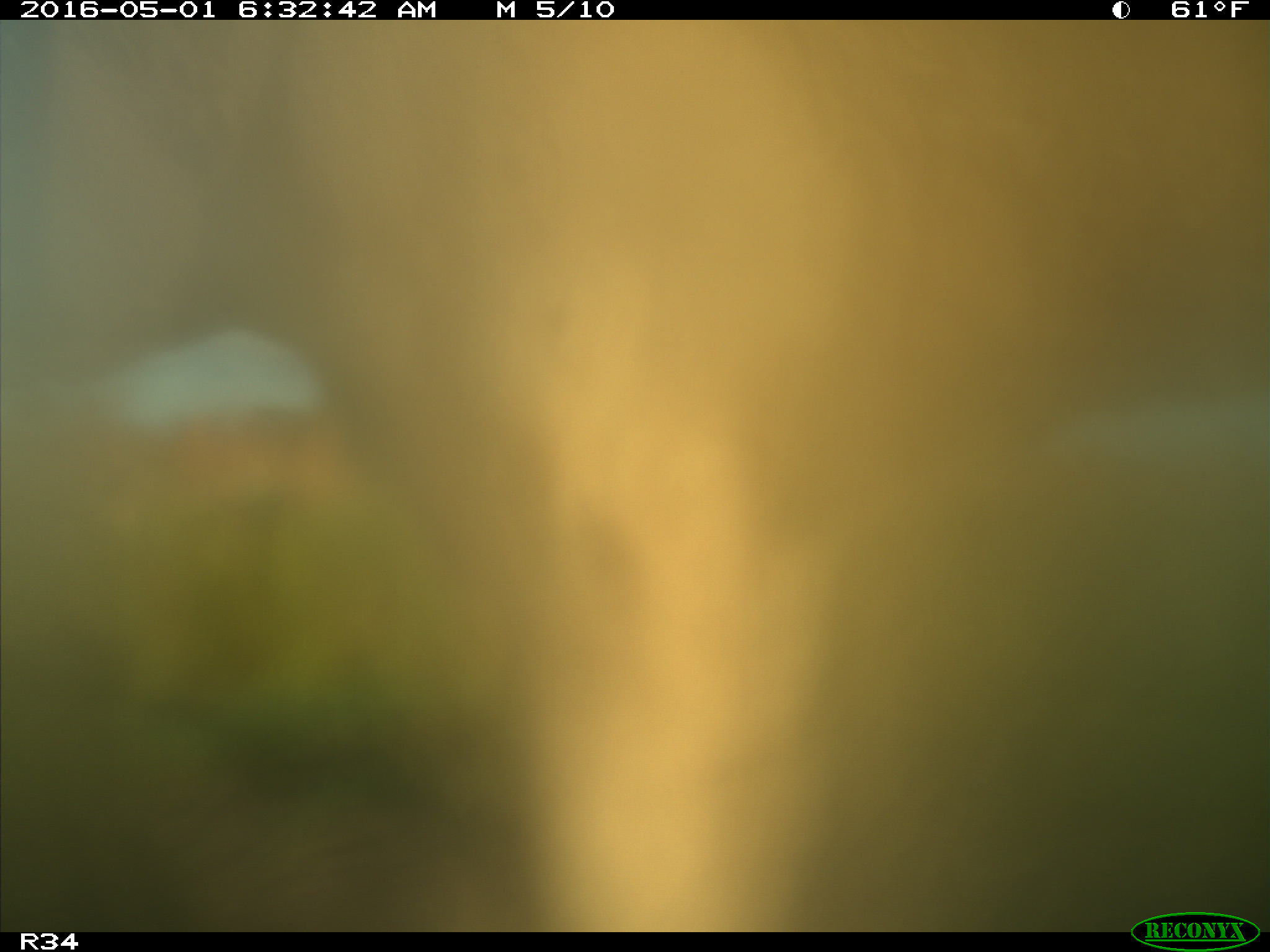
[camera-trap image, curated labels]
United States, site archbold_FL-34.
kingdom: Animalia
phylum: Chordata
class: Mammalia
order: Artiodactyla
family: Bovidae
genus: Bos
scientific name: Bos taurus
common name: domestic cow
Bos taurus (domestic cow).